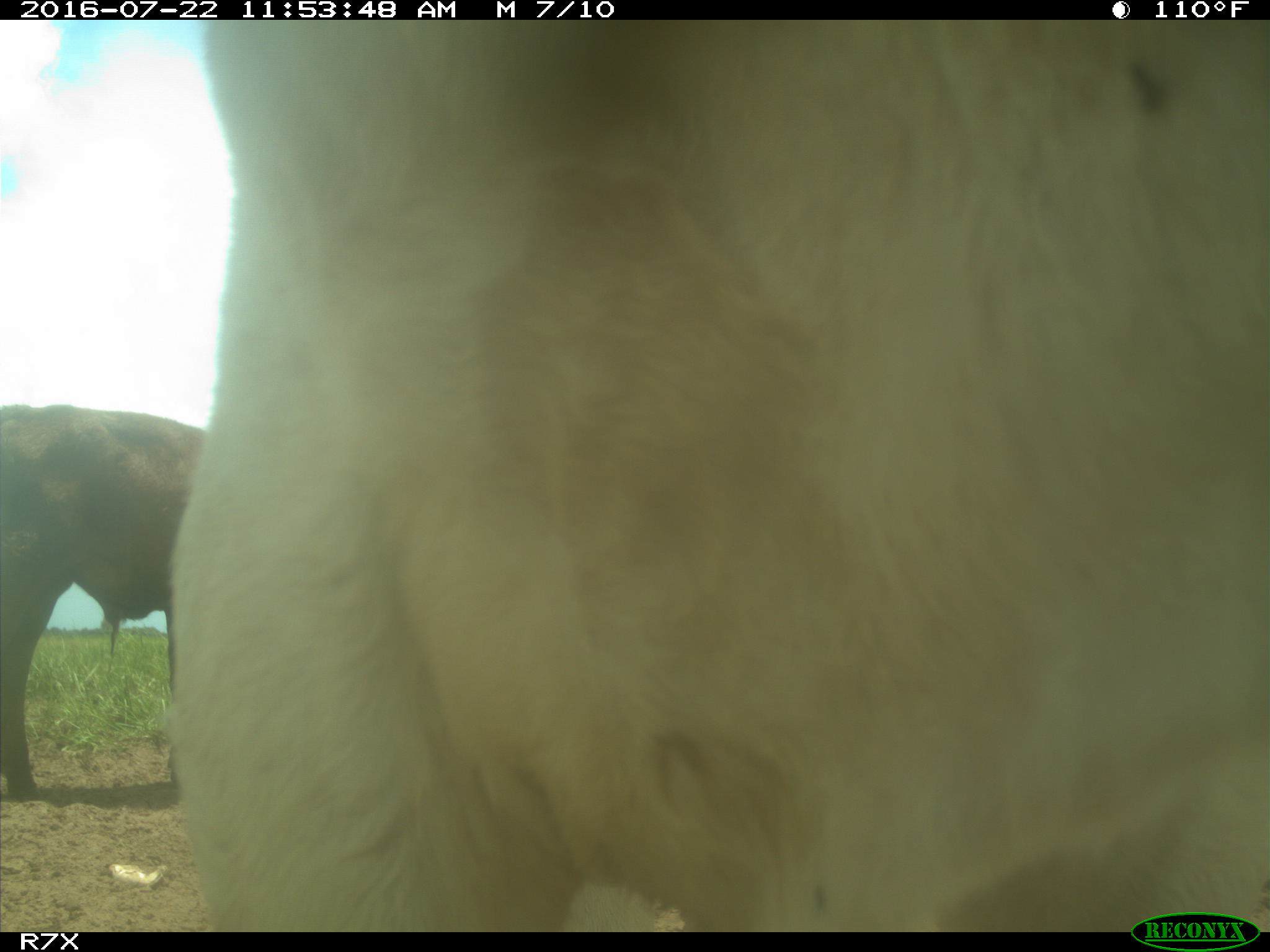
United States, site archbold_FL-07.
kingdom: Animalia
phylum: Chordata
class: Mammalia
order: Artiodactyla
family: Bovidae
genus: Bos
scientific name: Bos taurus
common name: domestic cow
Bos taurus (domestic cow).